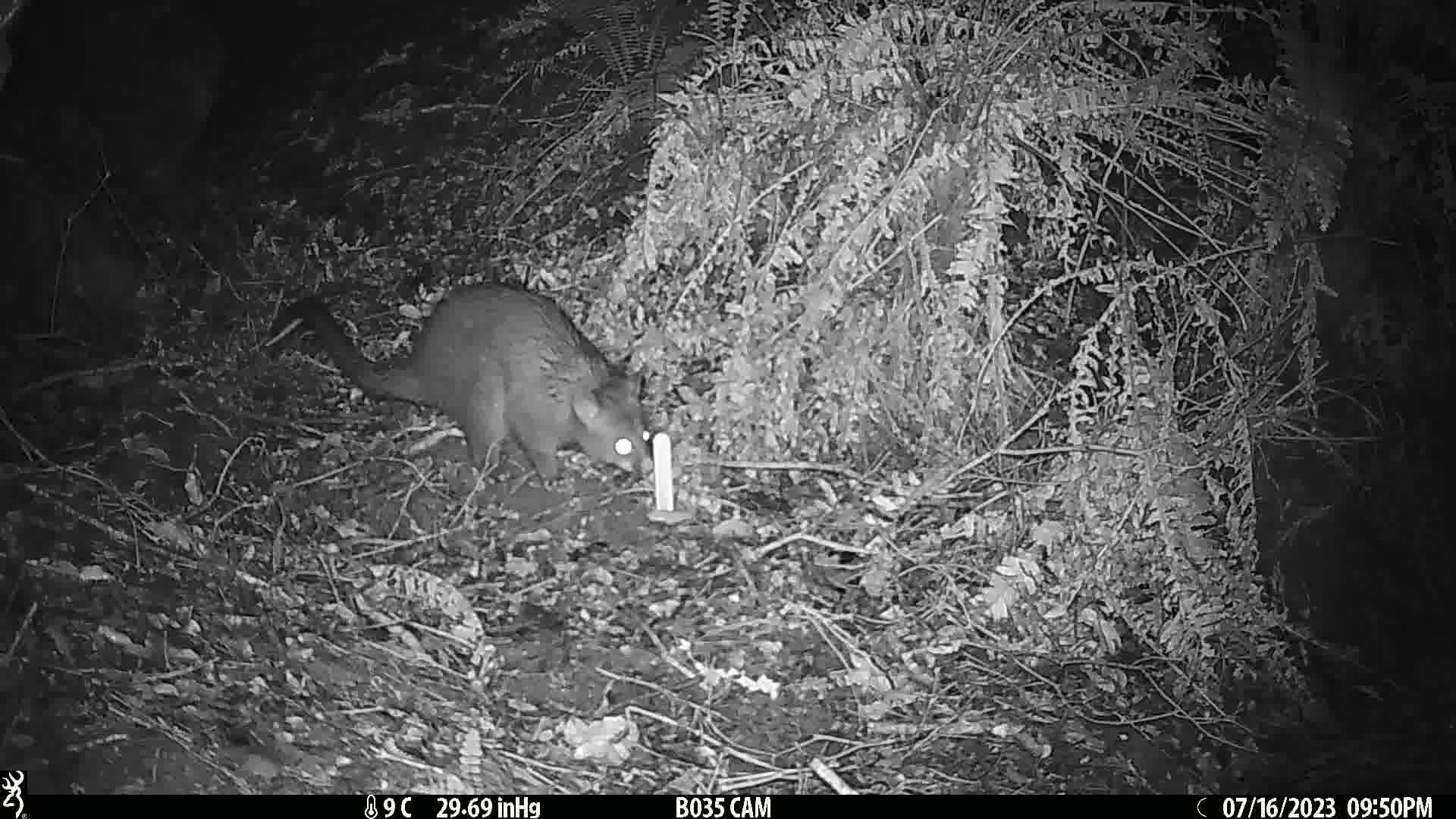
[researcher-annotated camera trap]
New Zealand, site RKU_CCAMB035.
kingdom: Animalia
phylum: Chordata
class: Mammalia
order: Diprotodontia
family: Phalangeridae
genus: Trichosurus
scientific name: Trichosurus vulpecula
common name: common brushtail possum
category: possum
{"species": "possum (common brushtail possum) (Trichosurus vulpecula)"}